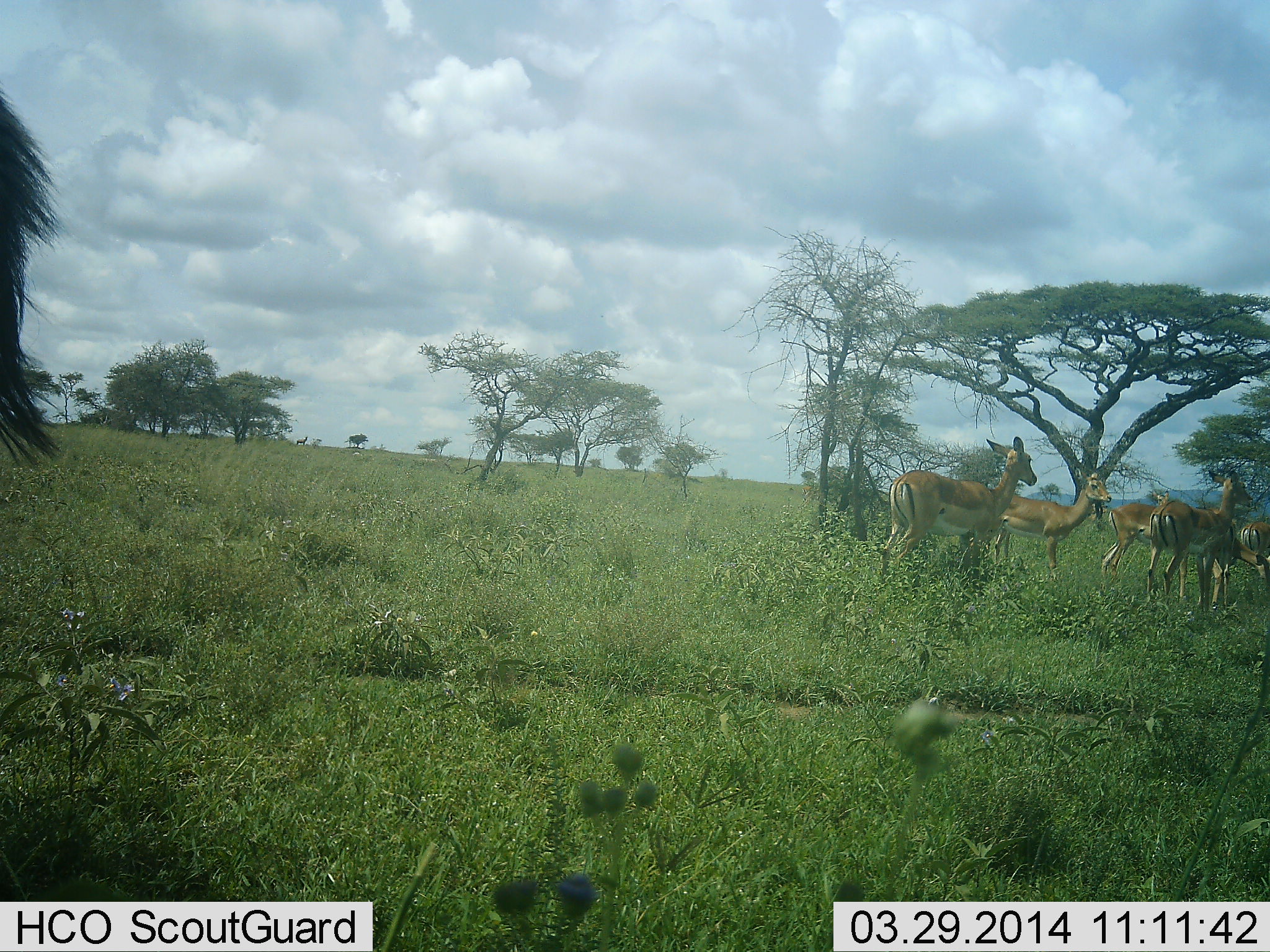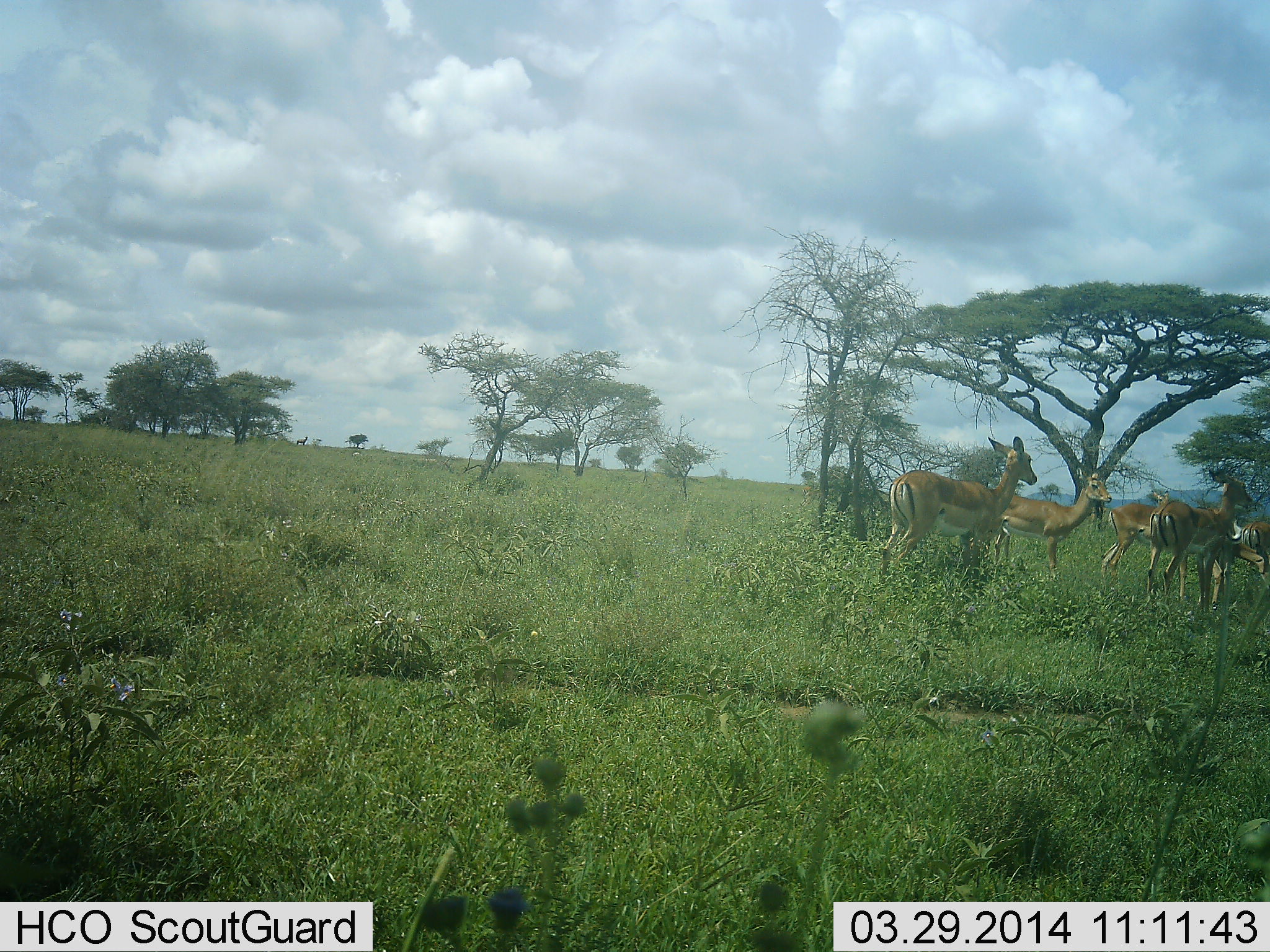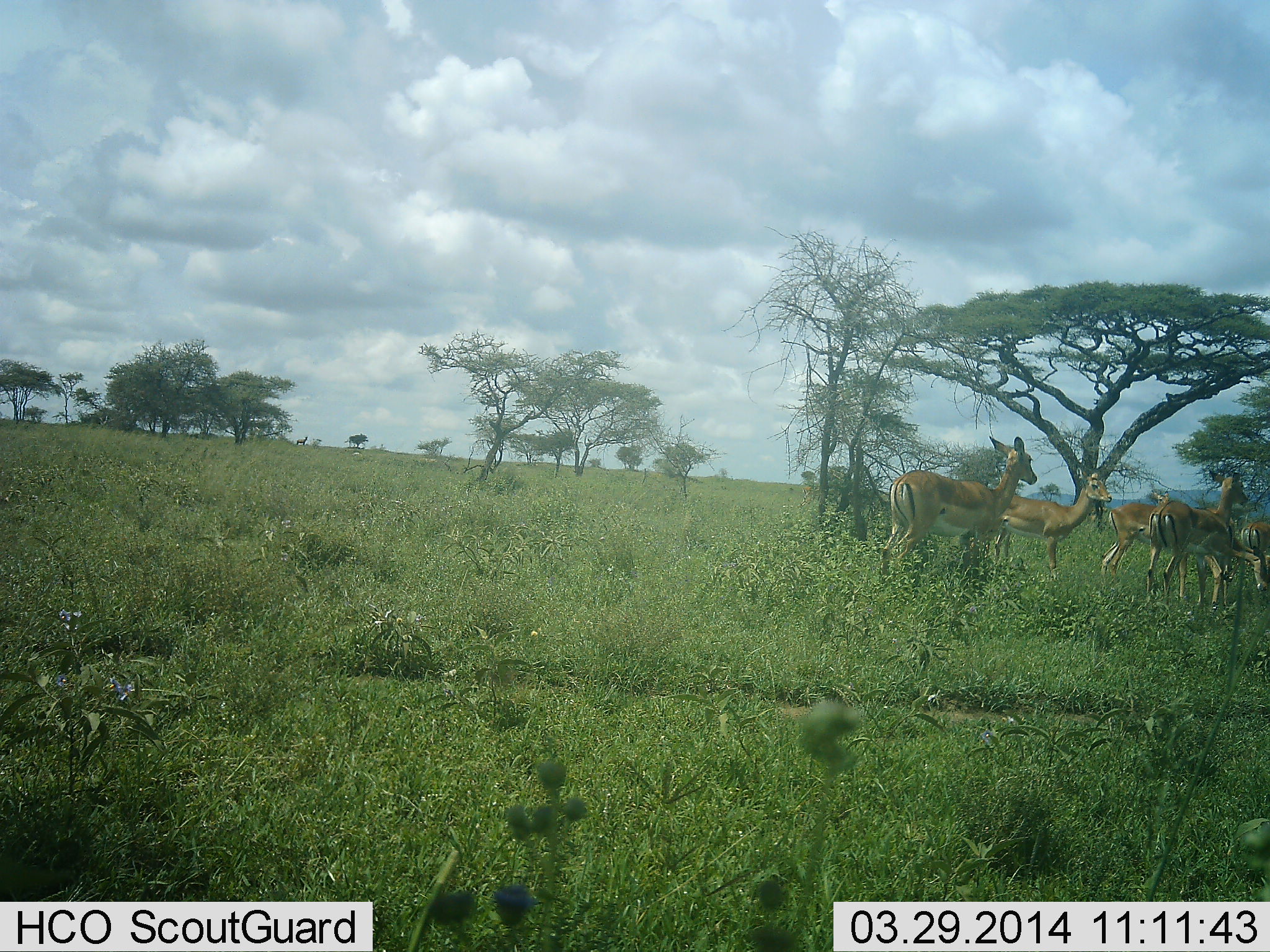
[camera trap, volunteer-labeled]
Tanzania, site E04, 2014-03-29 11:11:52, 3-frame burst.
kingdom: Animalia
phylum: Chordata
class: Mammalia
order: Artiodactyla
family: Bovidae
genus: Nanger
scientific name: Nanger granti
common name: grant's gazelle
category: gazellegrants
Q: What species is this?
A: Gazellegrants (grant's gazelle) (Nanger granti).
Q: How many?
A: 5.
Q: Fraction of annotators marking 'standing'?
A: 80%.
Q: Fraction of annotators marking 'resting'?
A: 0%.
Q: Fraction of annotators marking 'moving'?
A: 10%.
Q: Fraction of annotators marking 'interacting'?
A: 20%.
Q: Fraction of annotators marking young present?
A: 0%.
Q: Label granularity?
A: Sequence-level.